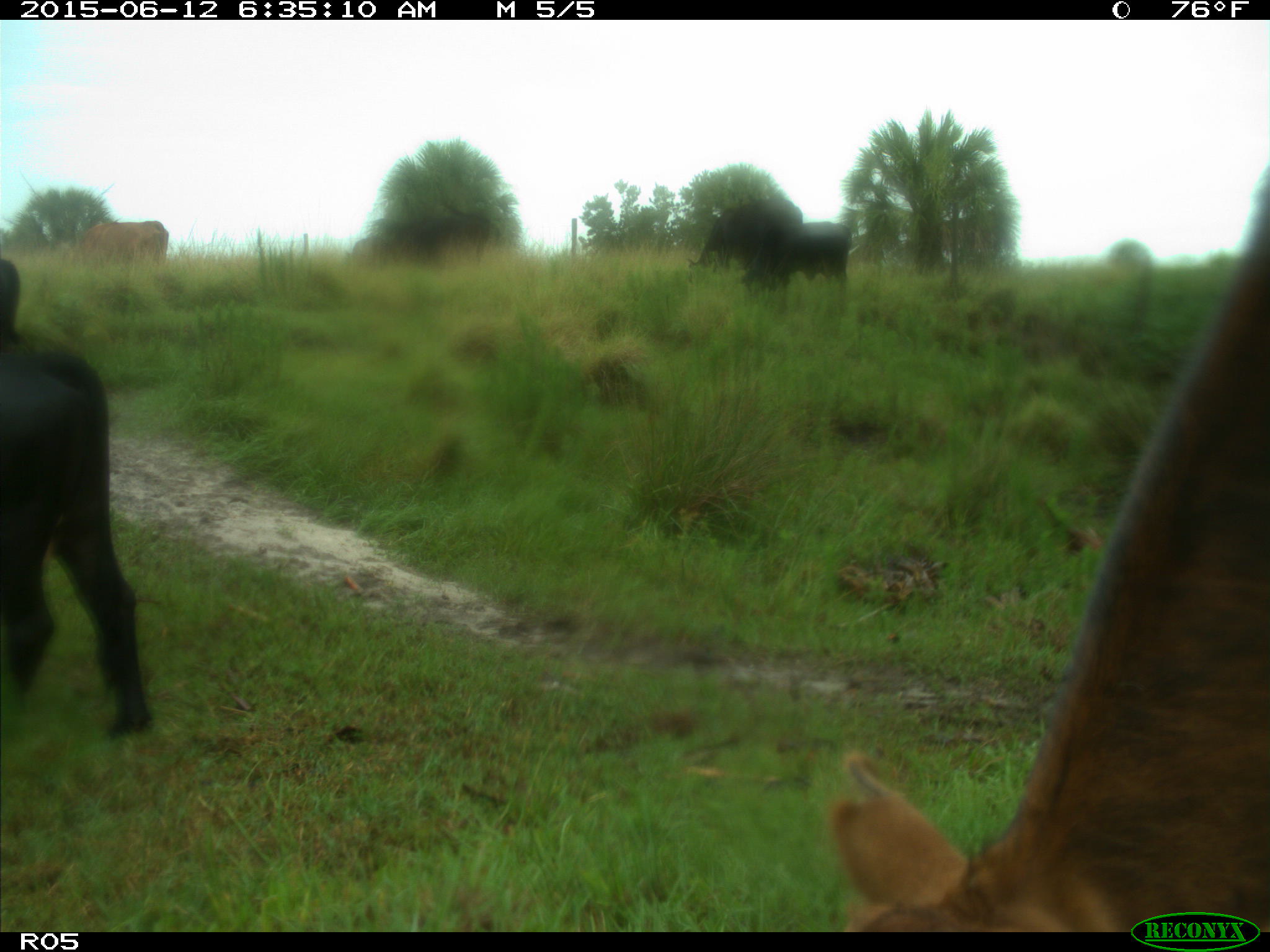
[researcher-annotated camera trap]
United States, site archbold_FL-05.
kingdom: Animalia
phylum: Chordata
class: Mammalia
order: Artiodactyla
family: Bovidae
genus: Bos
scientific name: Bos taurus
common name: domestic cow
Bos taurus (domestic cow).